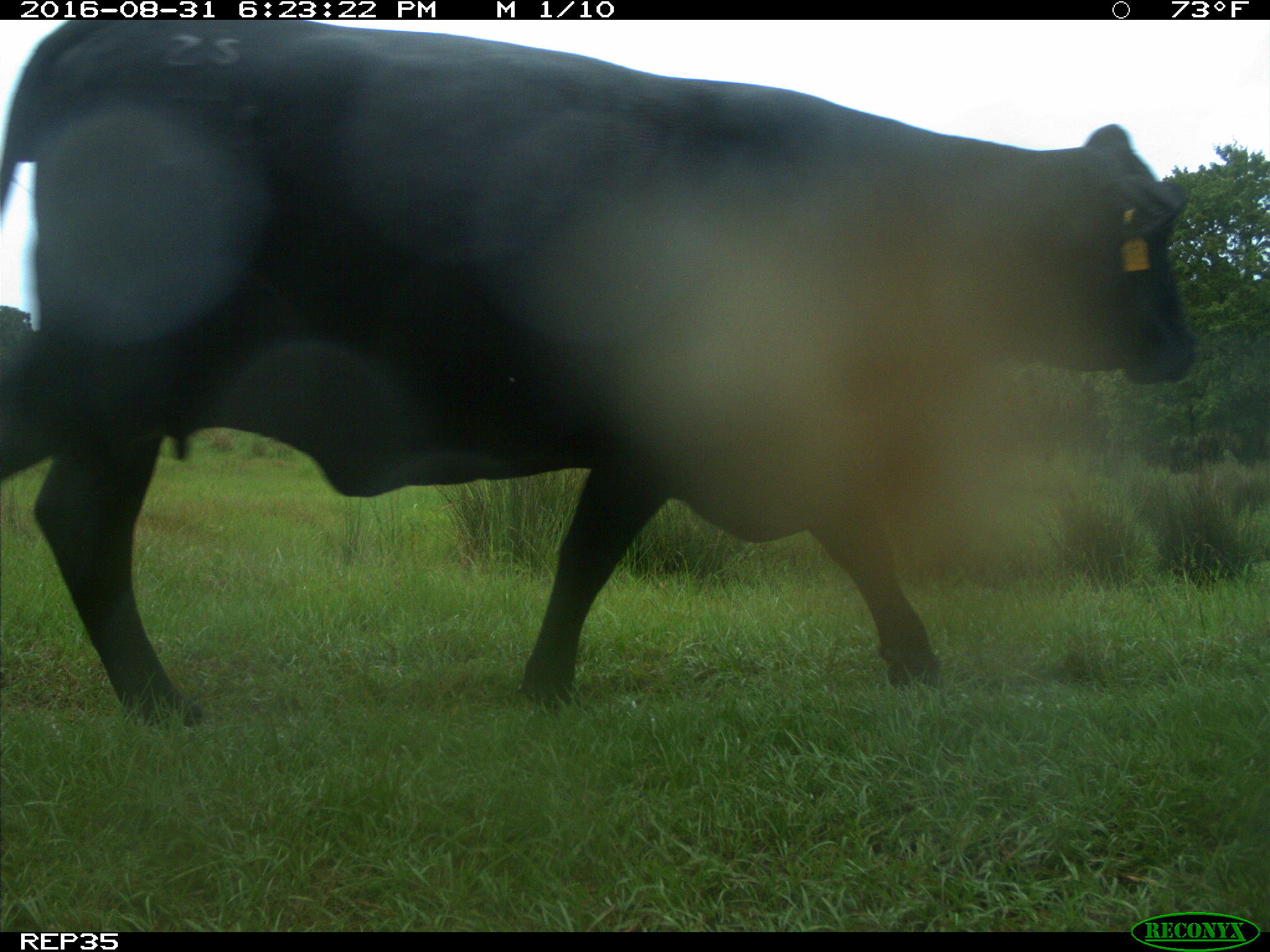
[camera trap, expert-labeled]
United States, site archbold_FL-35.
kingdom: Animalia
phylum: Chordata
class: Mammalia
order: Artiodactyla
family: Bovidae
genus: Bos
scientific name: Bos taurus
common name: domestic cow